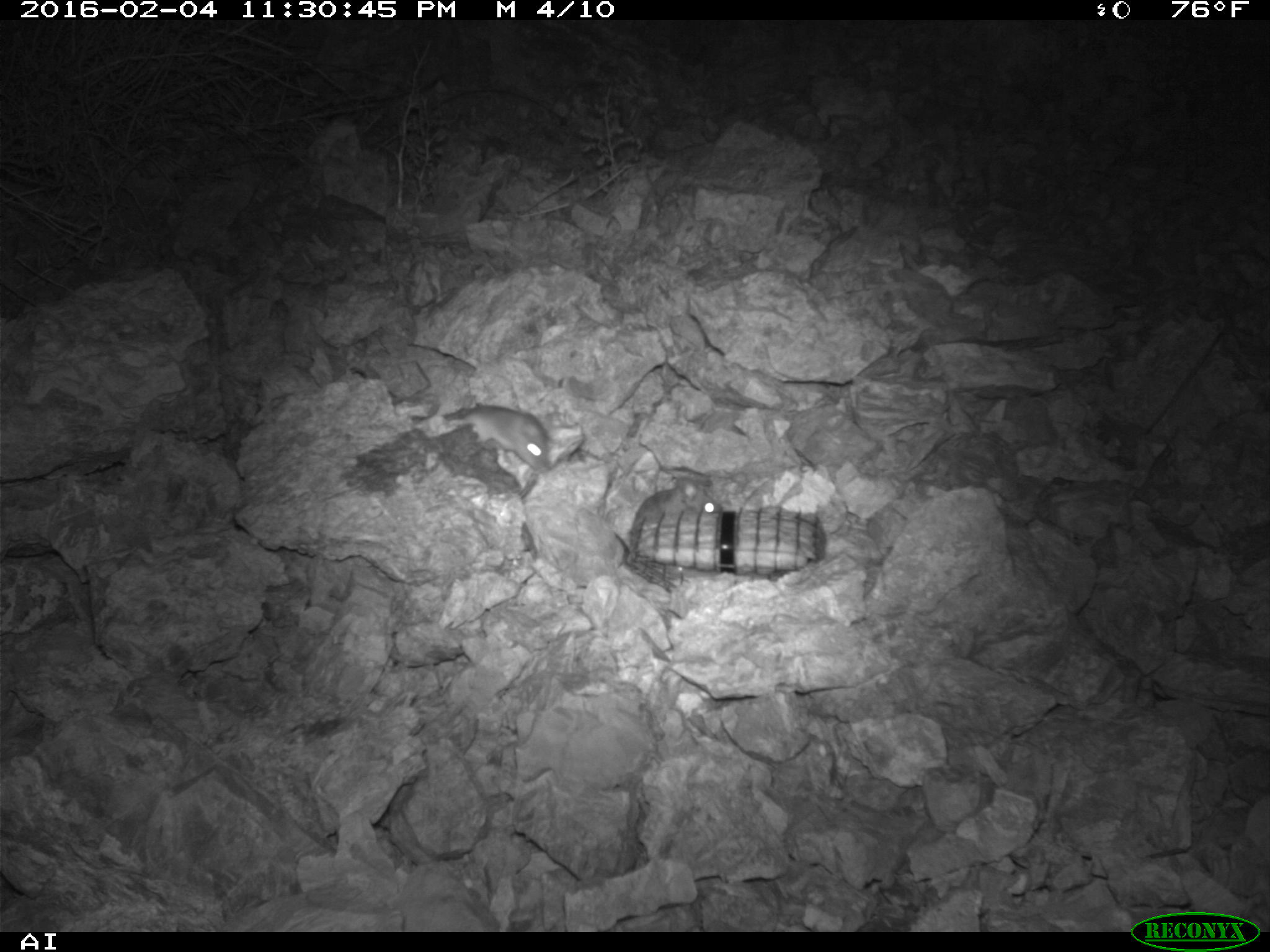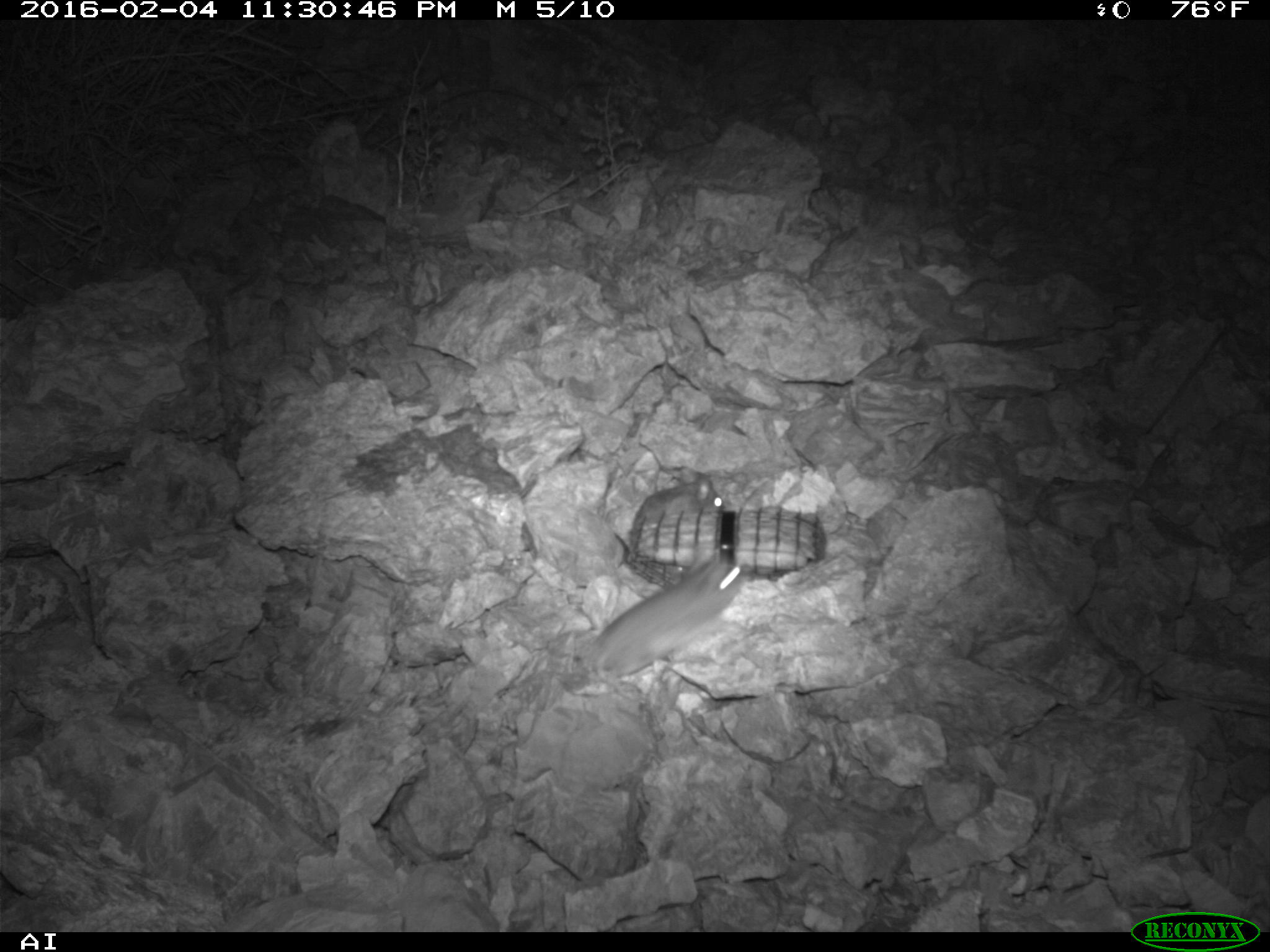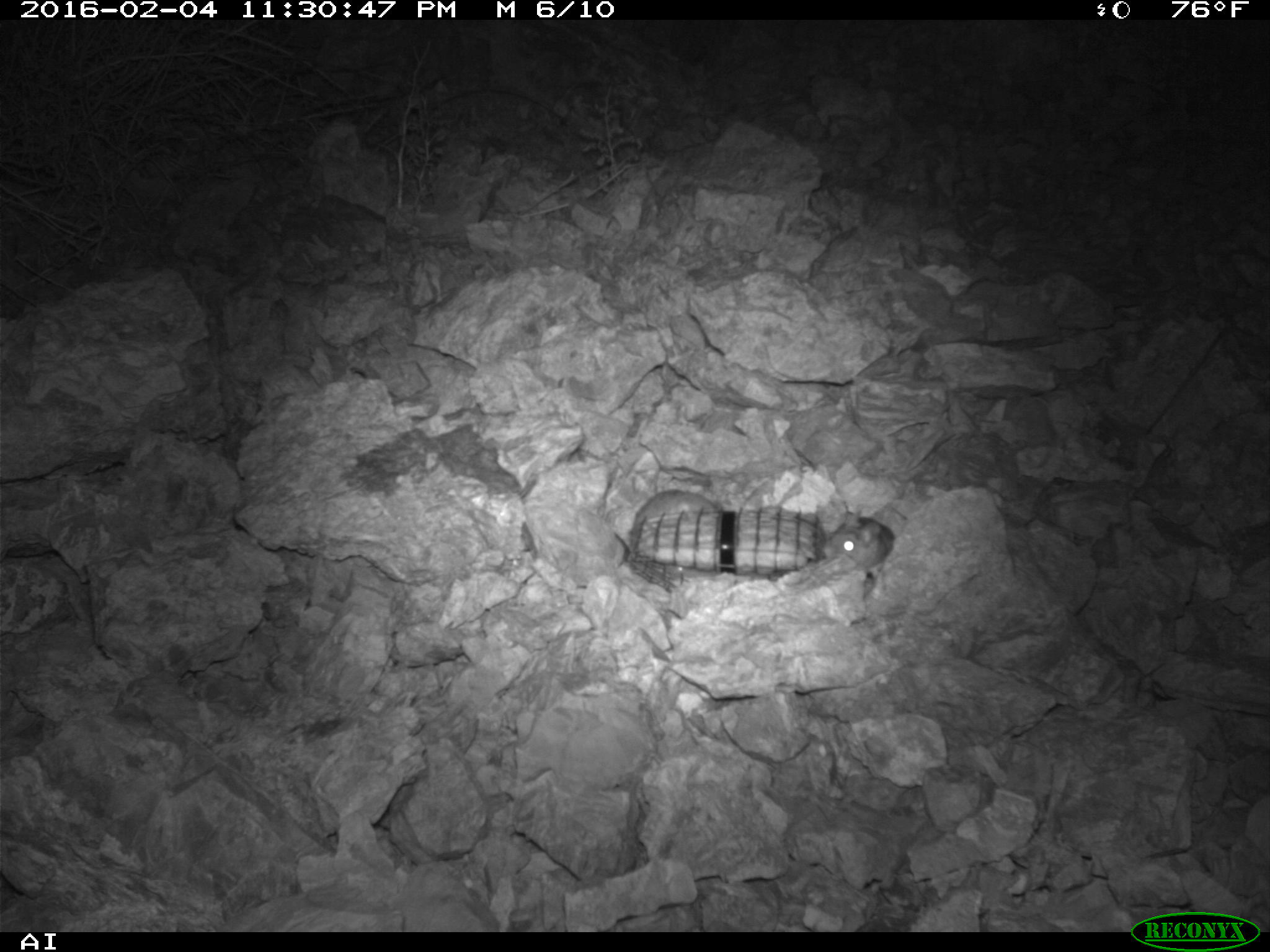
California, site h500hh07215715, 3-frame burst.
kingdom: Animalia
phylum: Chordata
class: Mammalia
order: Rodentia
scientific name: Rodentia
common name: rodent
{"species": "rodent (Rodentia)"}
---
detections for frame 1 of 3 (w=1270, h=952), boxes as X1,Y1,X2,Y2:
rodent: 461,403,548,474; 628,484,719,529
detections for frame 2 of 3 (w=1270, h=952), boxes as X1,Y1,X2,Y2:
rodent: 580,558,744,700; 629,466,727,554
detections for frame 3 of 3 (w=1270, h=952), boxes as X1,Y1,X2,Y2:
rodent: 825,509,895,570; 633,488,717,530